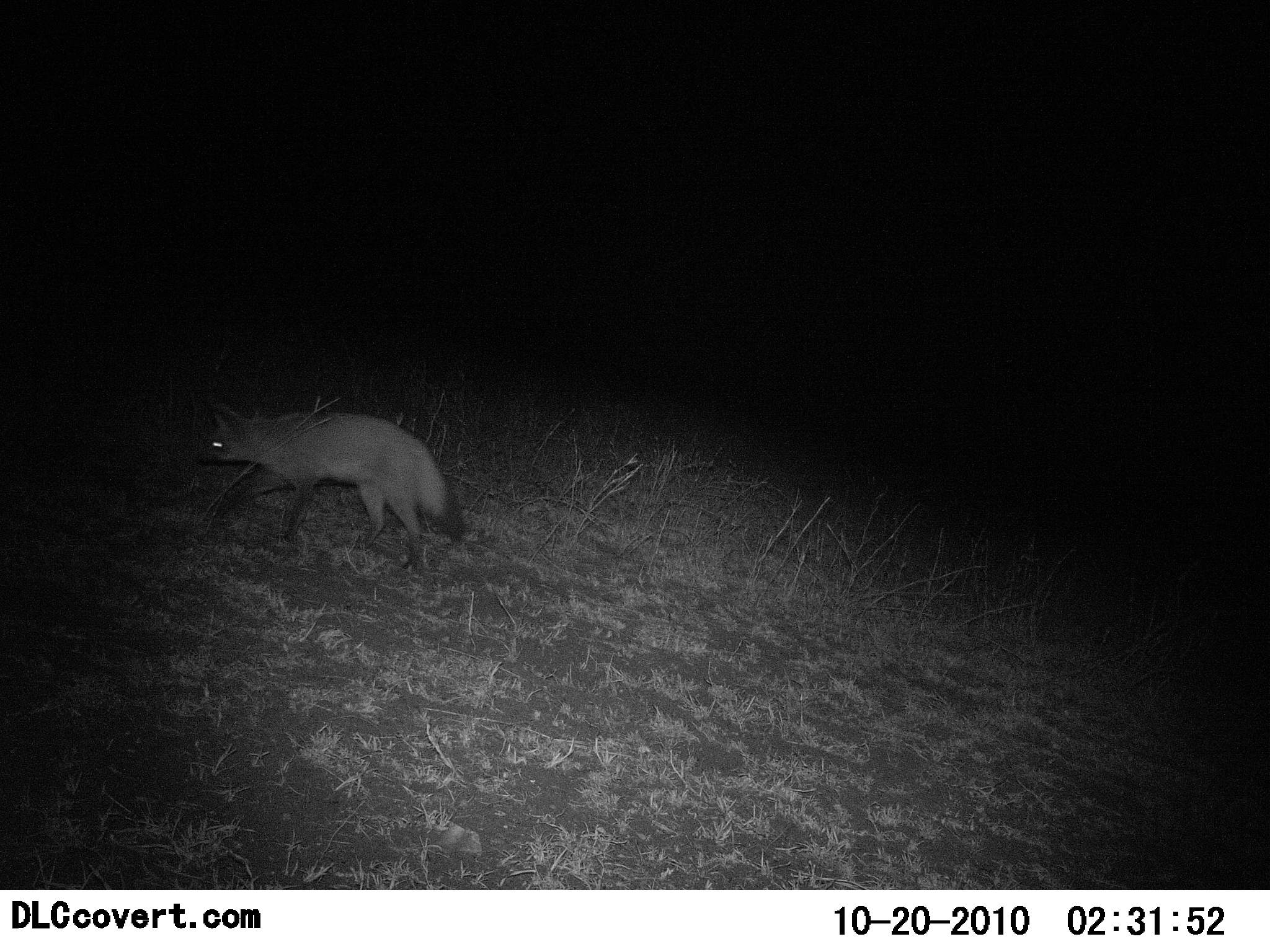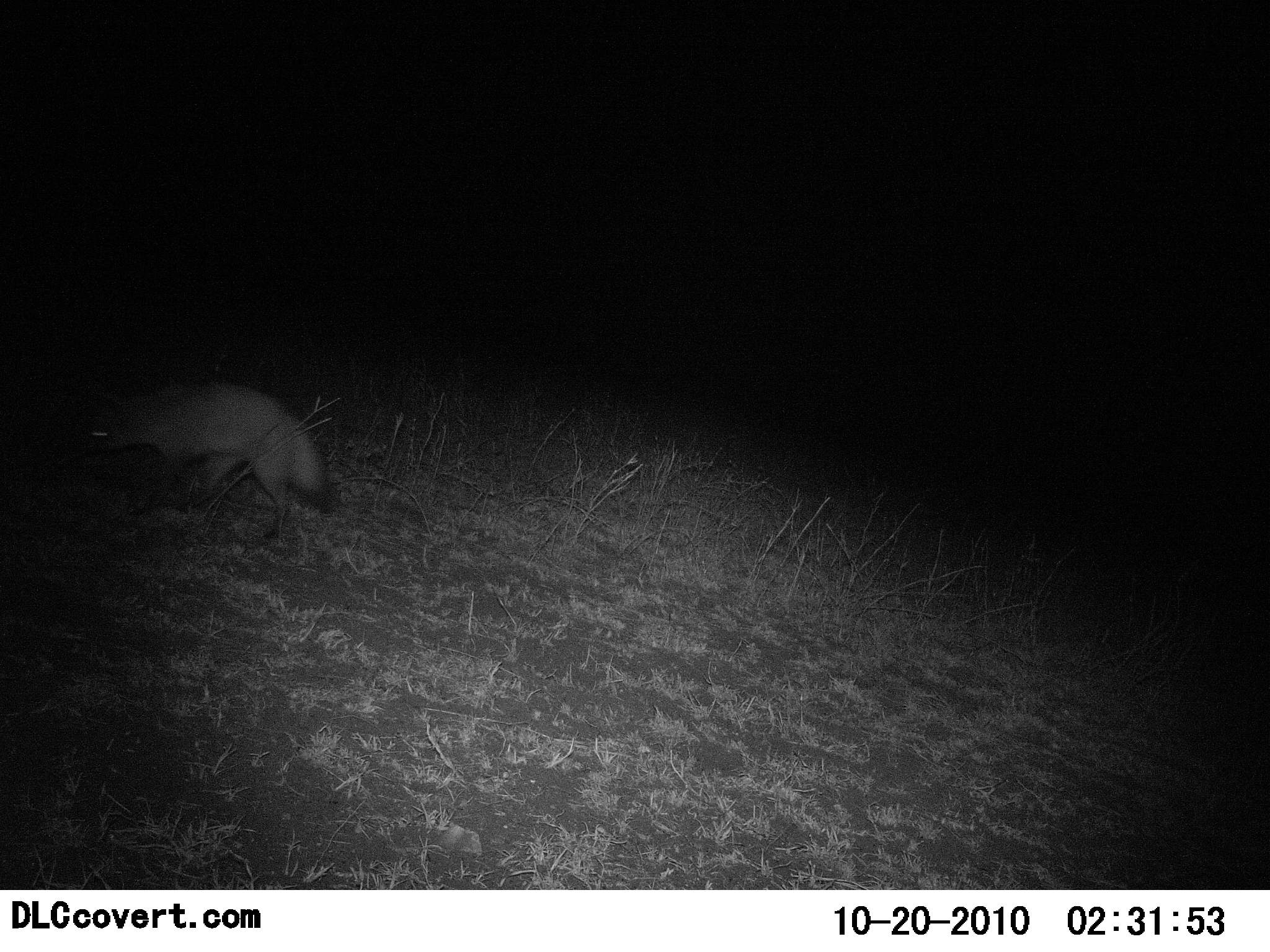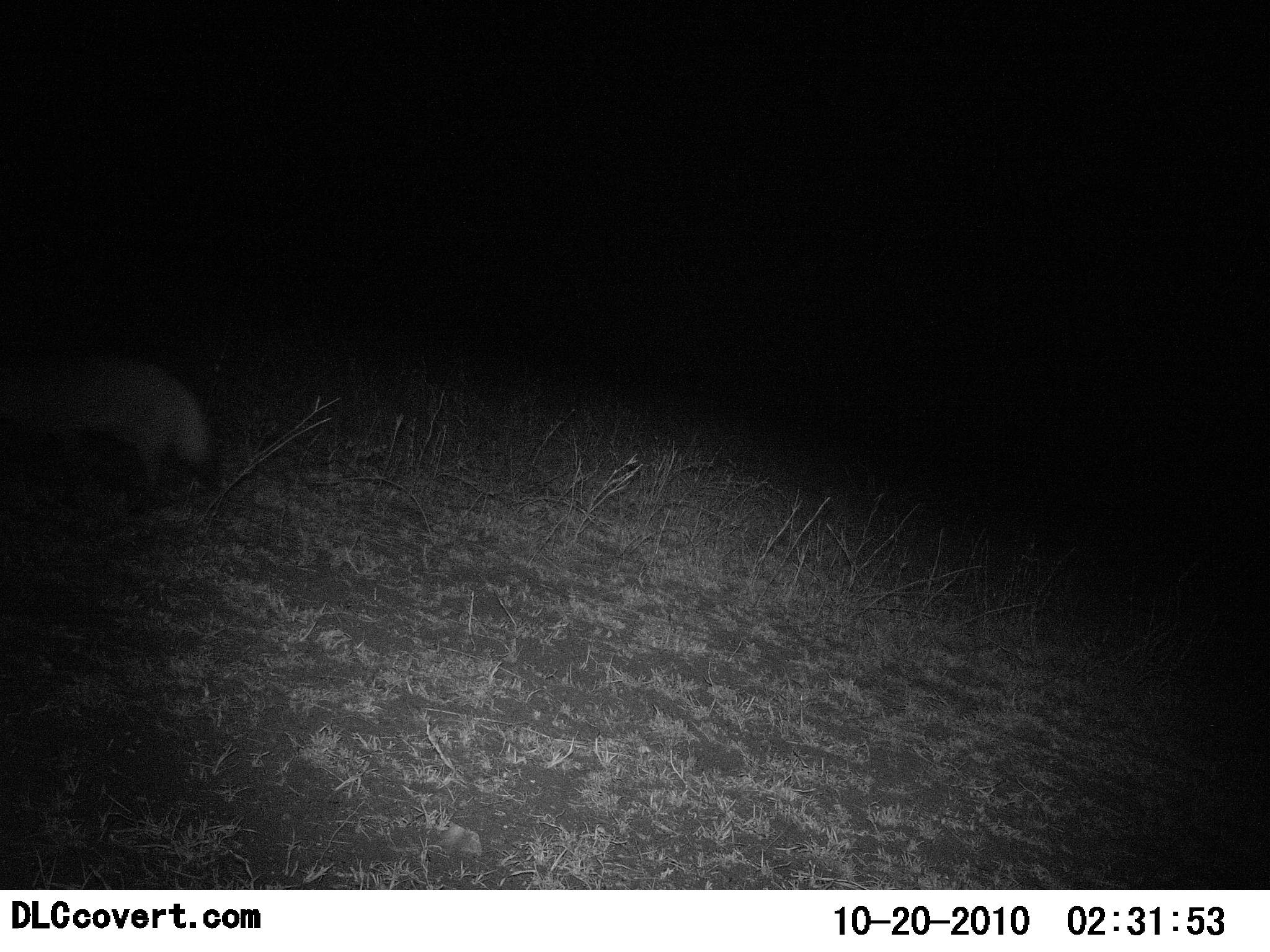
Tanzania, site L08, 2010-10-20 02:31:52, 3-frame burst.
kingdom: Animalia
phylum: Chordata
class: Mammalia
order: Carnivora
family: Canidae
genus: Otocyon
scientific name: Otocyon megalotis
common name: bat-eared fox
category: batearedfox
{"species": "batearedfox (bat-eared fox) (Otocyon megalotis)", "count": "1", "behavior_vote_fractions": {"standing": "0%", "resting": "0%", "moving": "100%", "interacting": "0%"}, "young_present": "0%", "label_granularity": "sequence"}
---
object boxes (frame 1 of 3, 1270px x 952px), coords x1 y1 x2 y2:
animal: 193 397 470 572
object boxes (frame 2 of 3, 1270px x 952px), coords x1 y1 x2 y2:
animal: 55 369 335 539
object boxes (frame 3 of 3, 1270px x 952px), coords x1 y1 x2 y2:
animal: 0 346 226 502